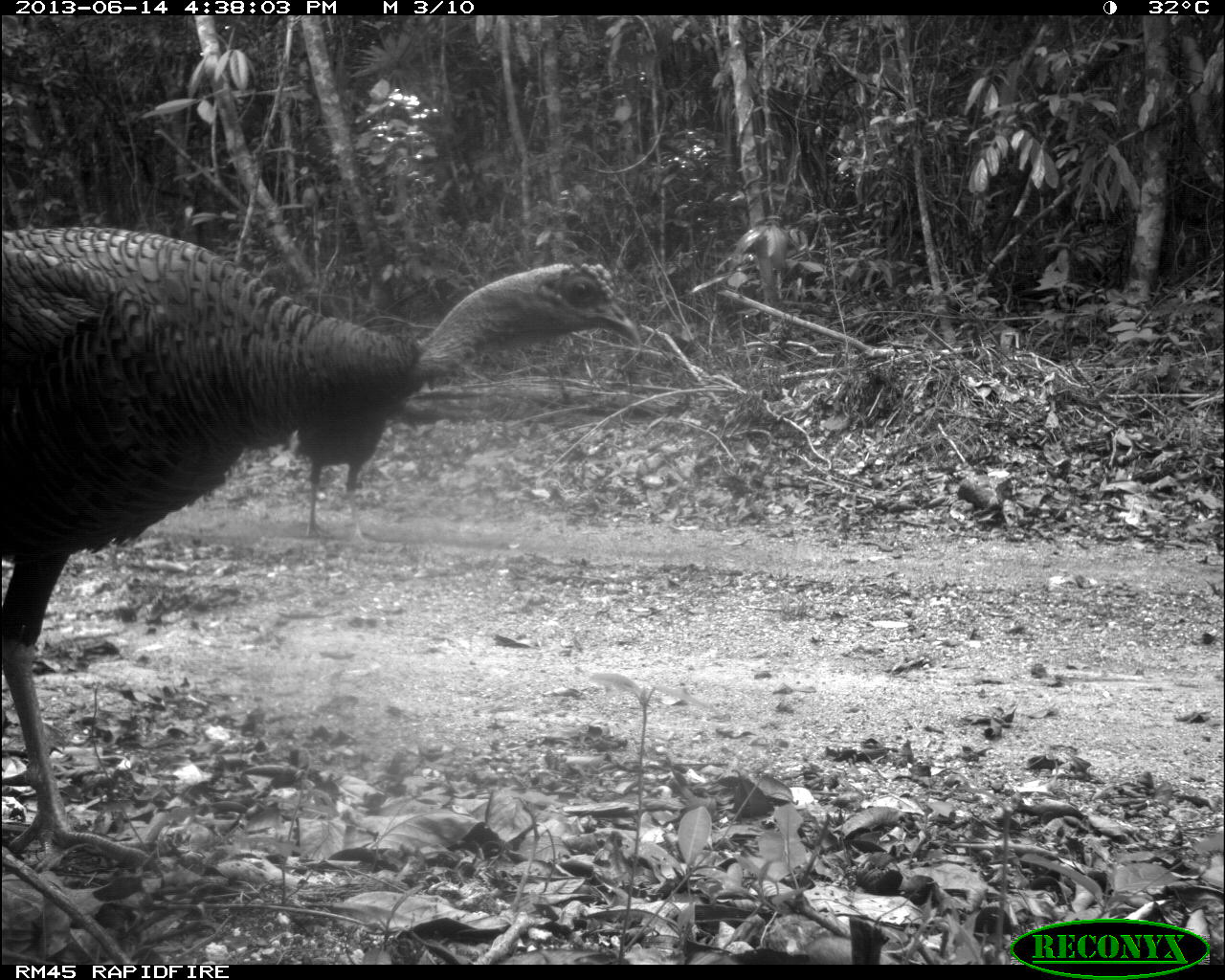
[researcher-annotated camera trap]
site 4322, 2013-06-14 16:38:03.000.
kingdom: Animalia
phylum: Chordata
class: Aves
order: Galliformes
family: Phasianidae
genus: Meleagris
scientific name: Meleagris ocellata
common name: ocellated turkey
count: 3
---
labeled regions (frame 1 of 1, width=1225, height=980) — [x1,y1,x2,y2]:
meleagris ocellata: [0,223,643,890]; [294,399,396,549]